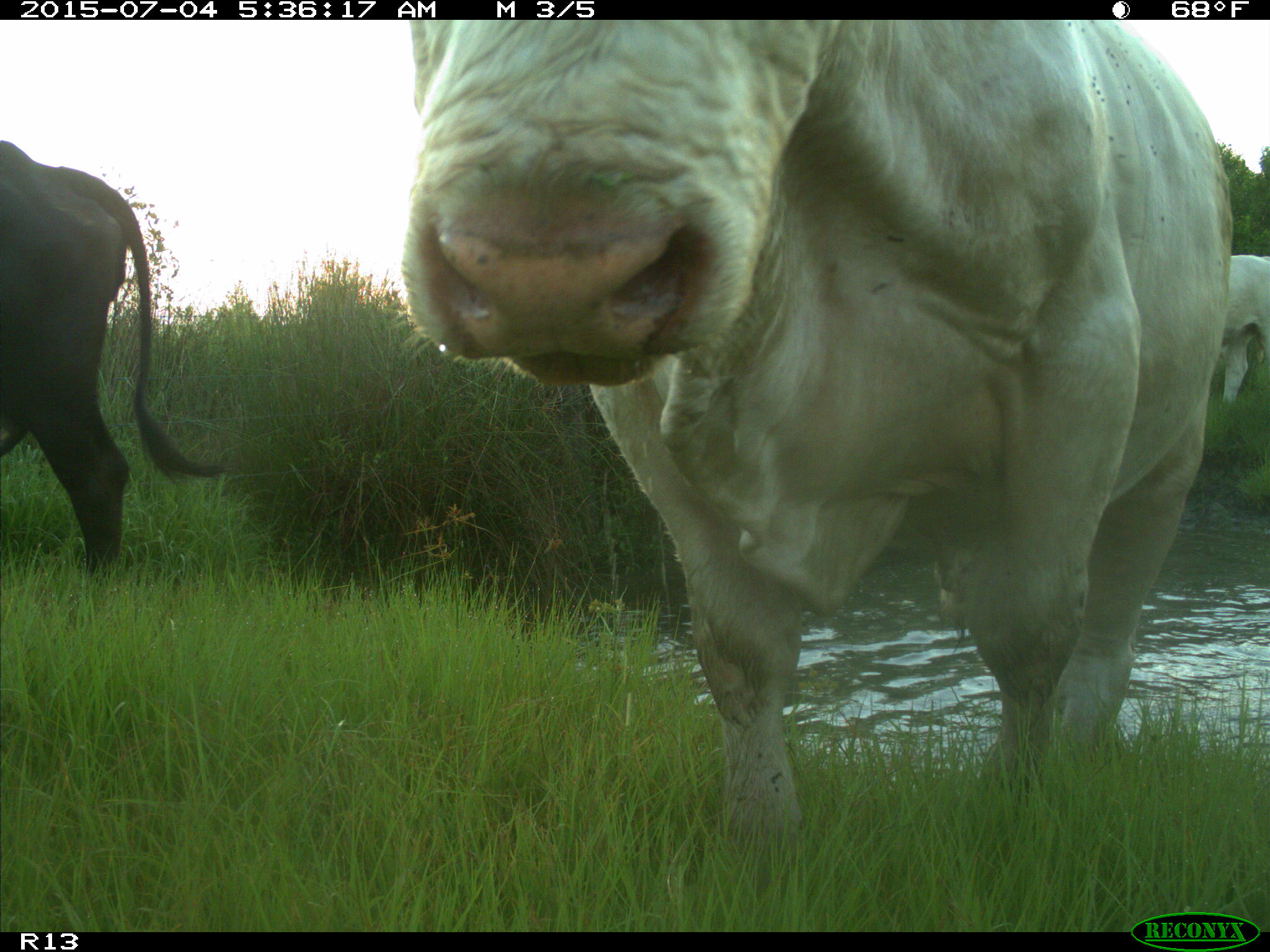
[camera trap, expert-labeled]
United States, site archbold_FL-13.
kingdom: Animalia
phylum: Chordata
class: Mammalia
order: Artiodactyla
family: Bovidae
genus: Bos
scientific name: Bos taurus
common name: domestic cow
Bos taurus (domestic cow).